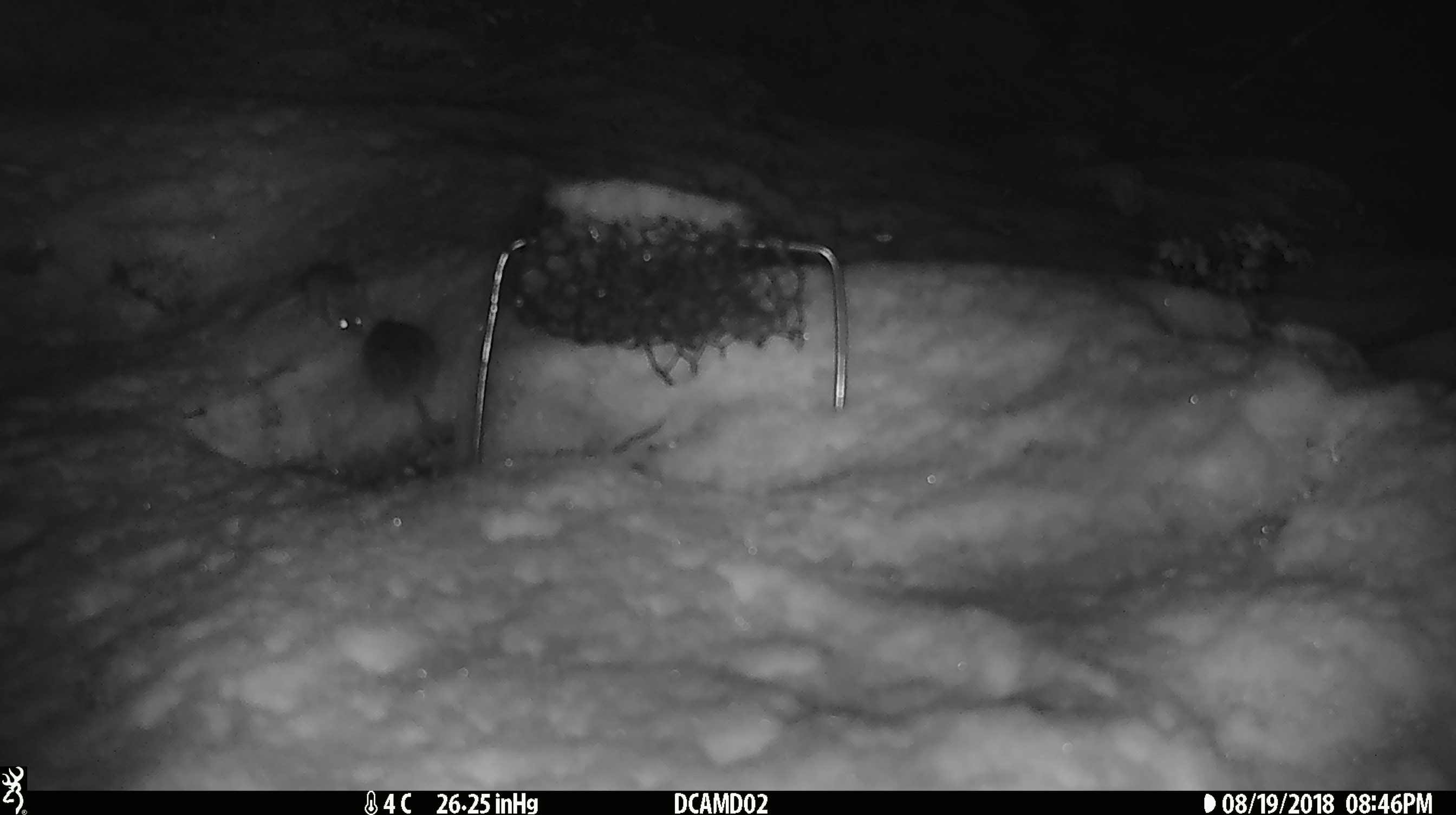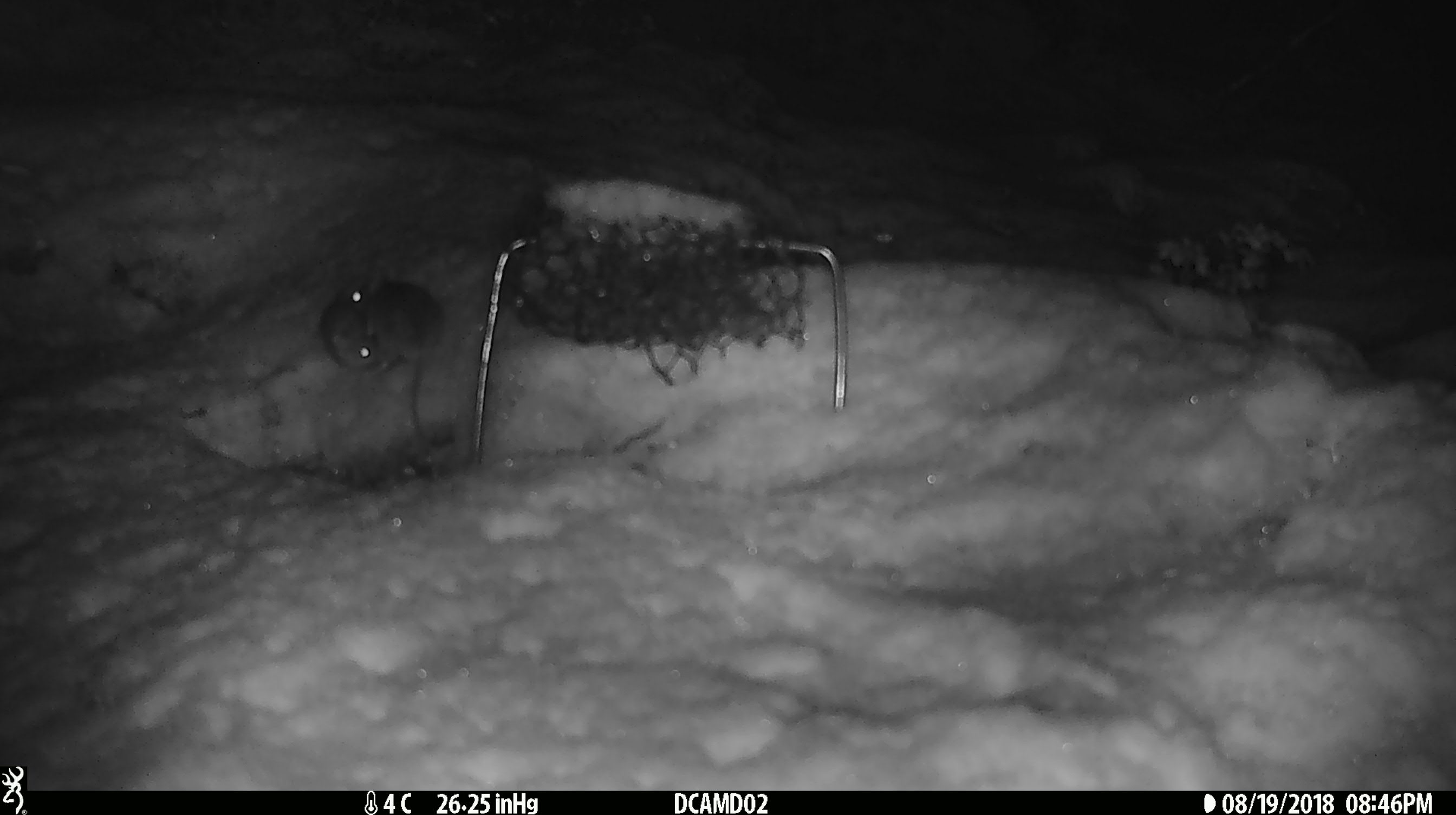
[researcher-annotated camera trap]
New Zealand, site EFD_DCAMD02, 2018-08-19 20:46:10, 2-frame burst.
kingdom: Animalia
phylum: Chordata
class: Mammalia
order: Rodentia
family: Muridae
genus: Mus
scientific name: Mus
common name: mouse